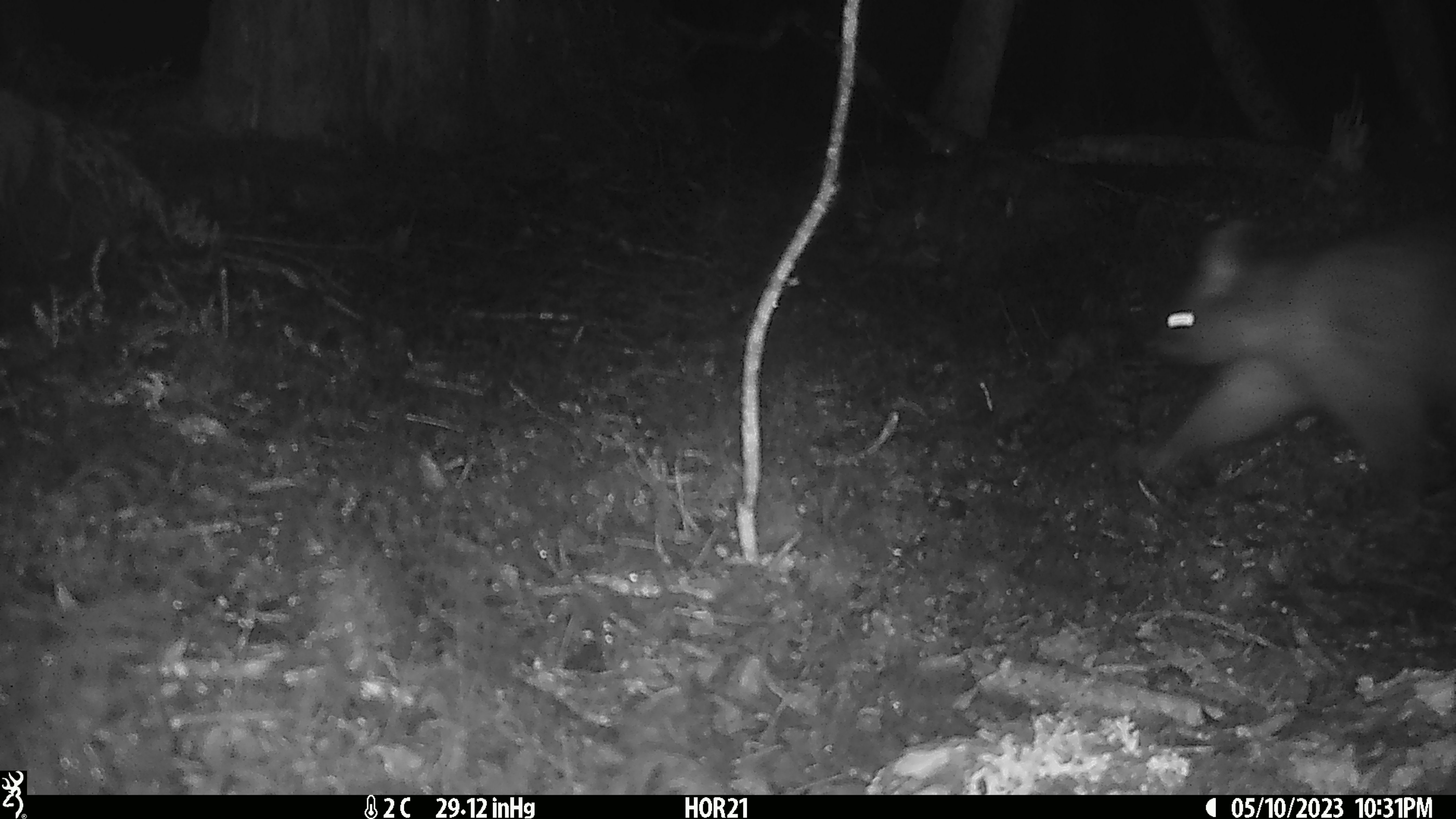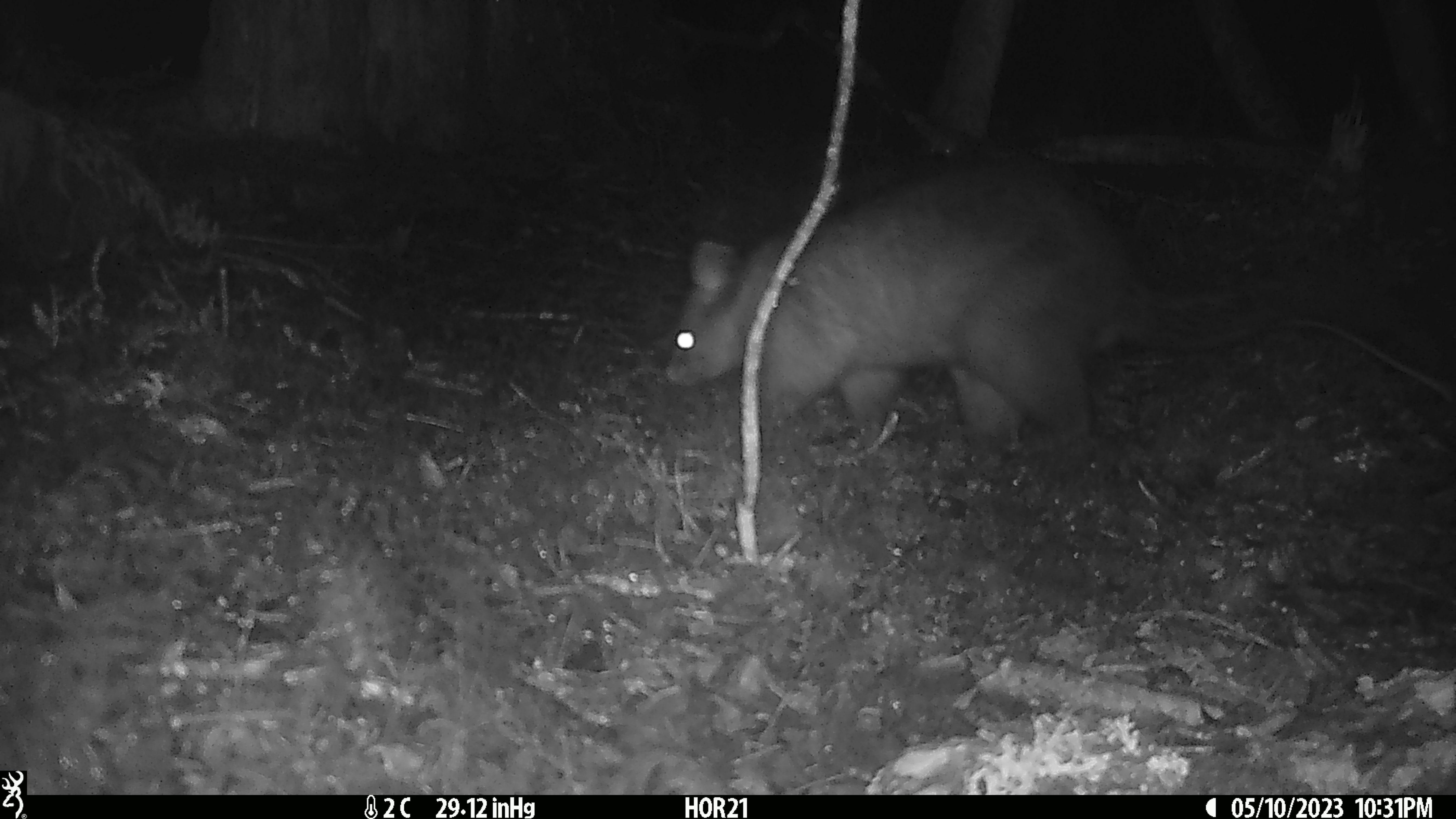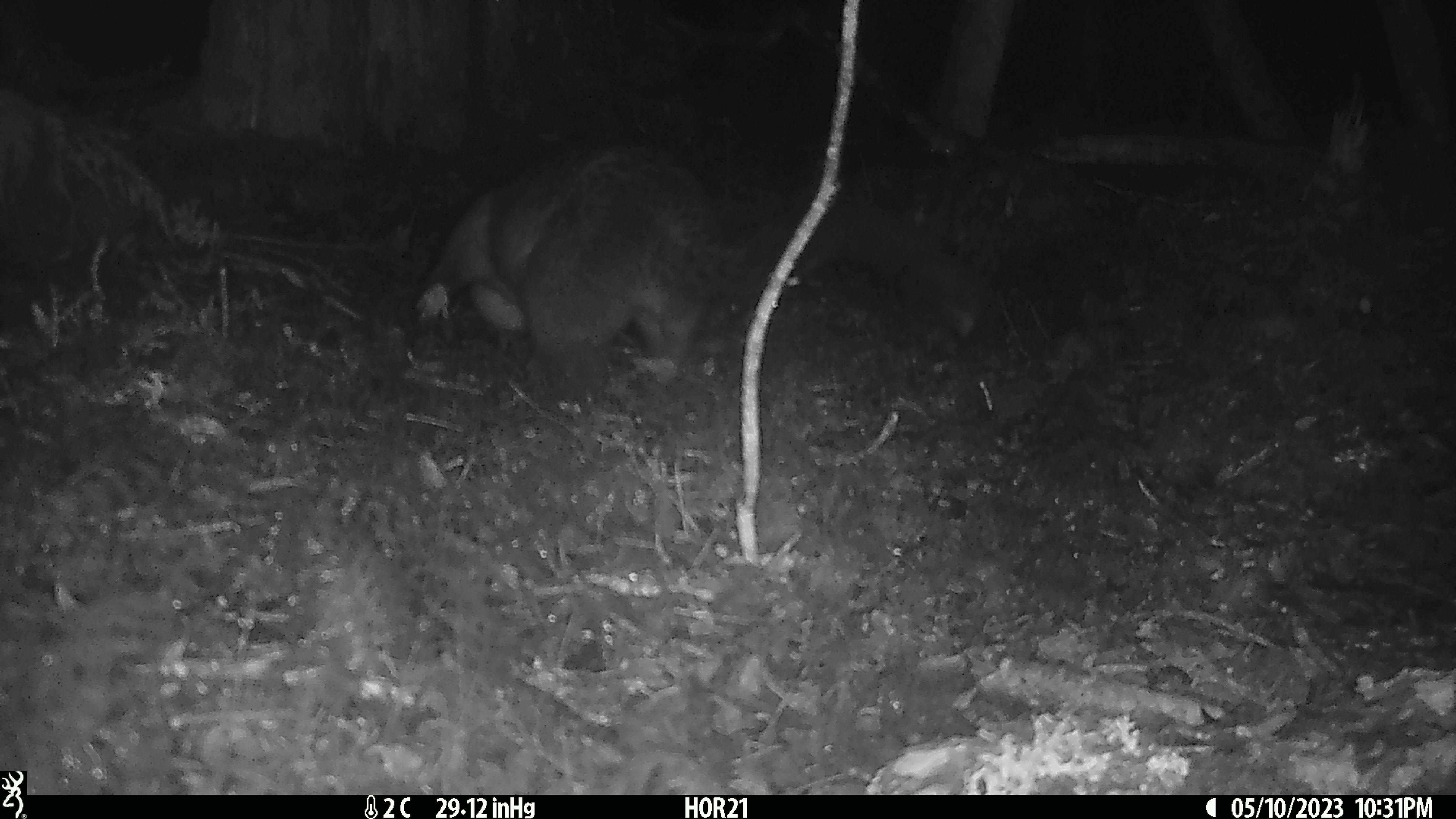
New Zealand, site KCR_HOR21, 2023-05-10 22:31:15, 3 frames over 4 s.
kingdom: Animalia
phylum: Chordata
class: Mammalia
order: Diprotodontia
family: Phalangeridae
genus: Trichosurus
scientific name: Trichosurus vulpecula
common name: common brushtail possum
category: possum